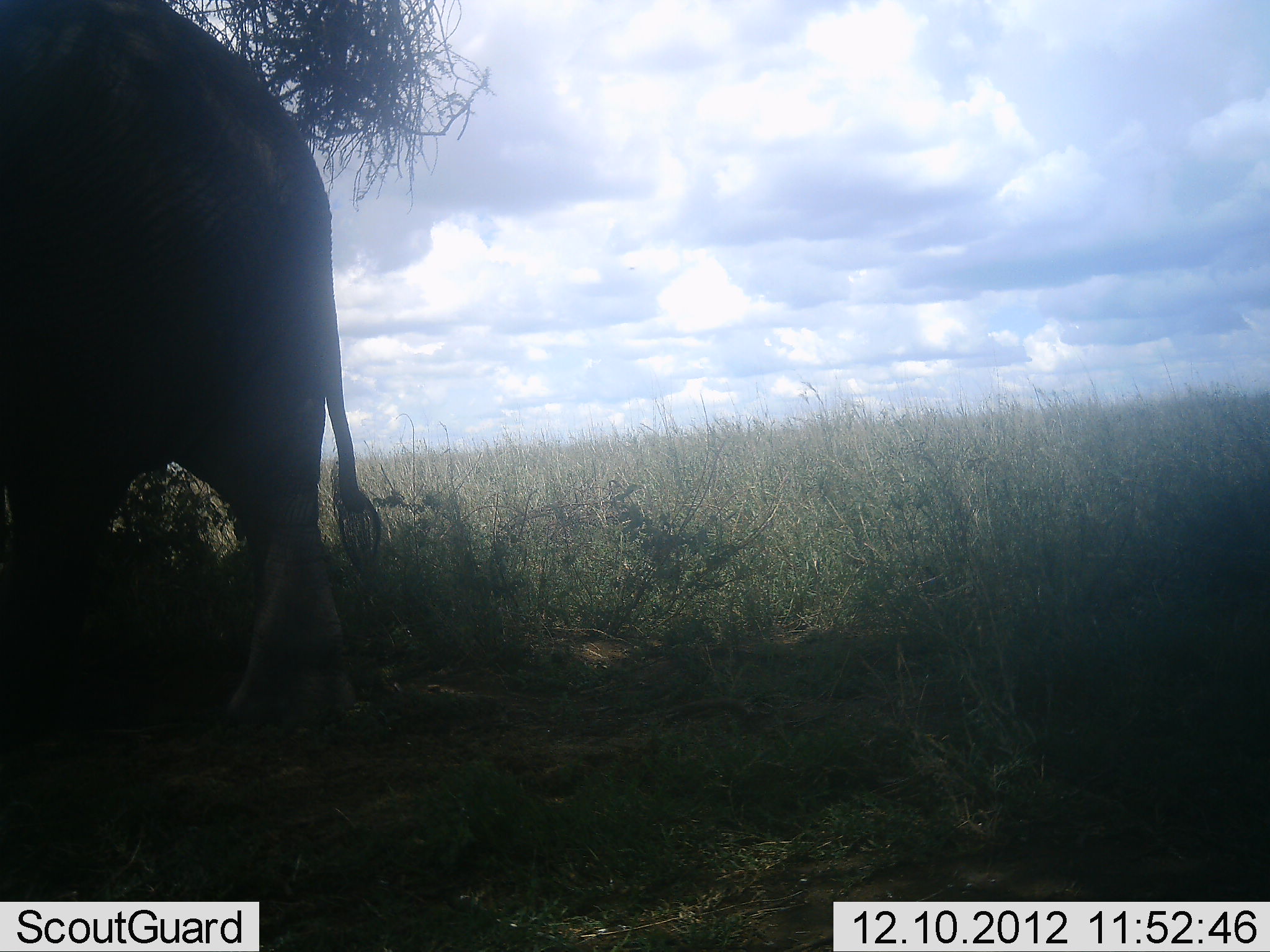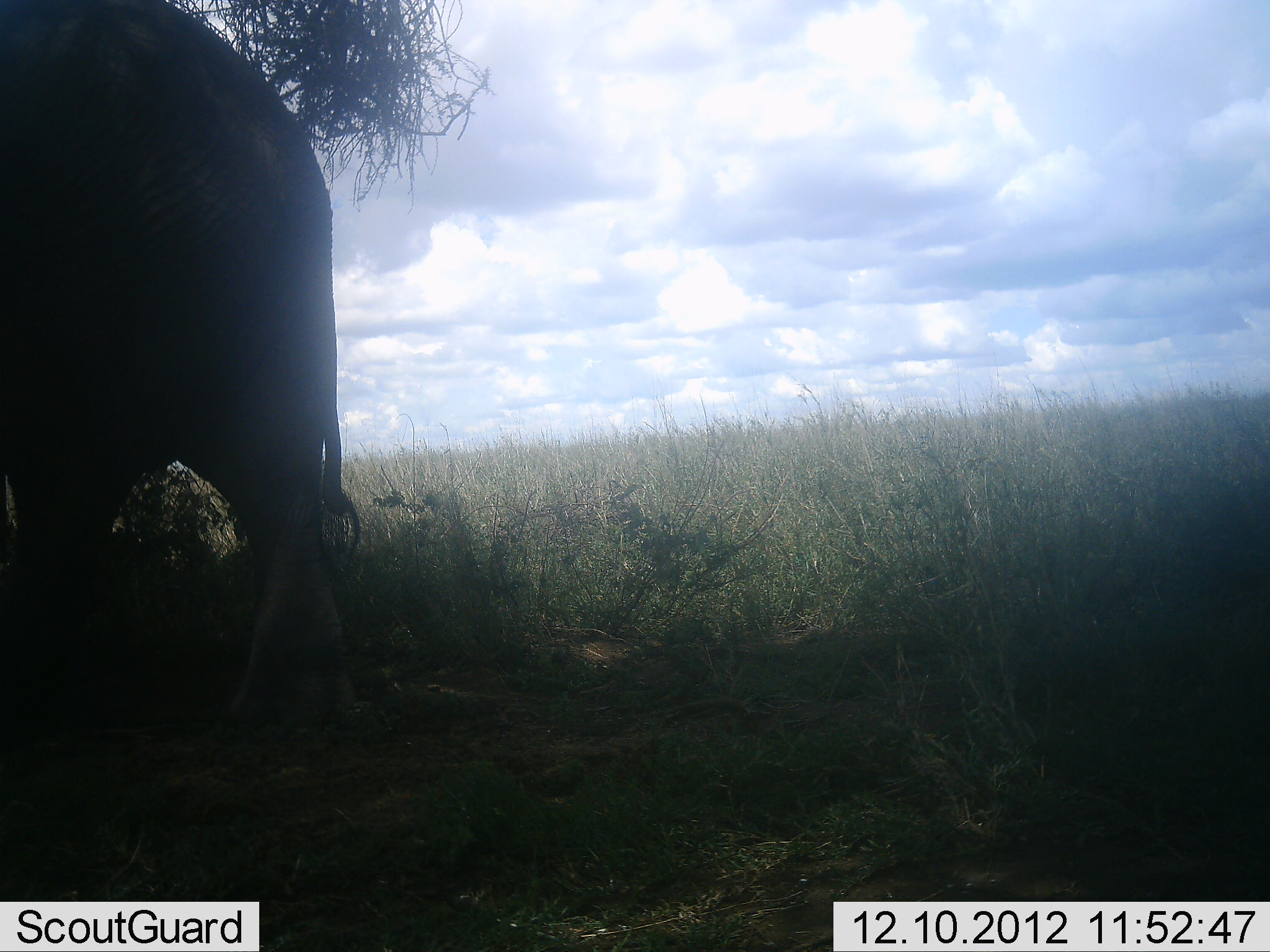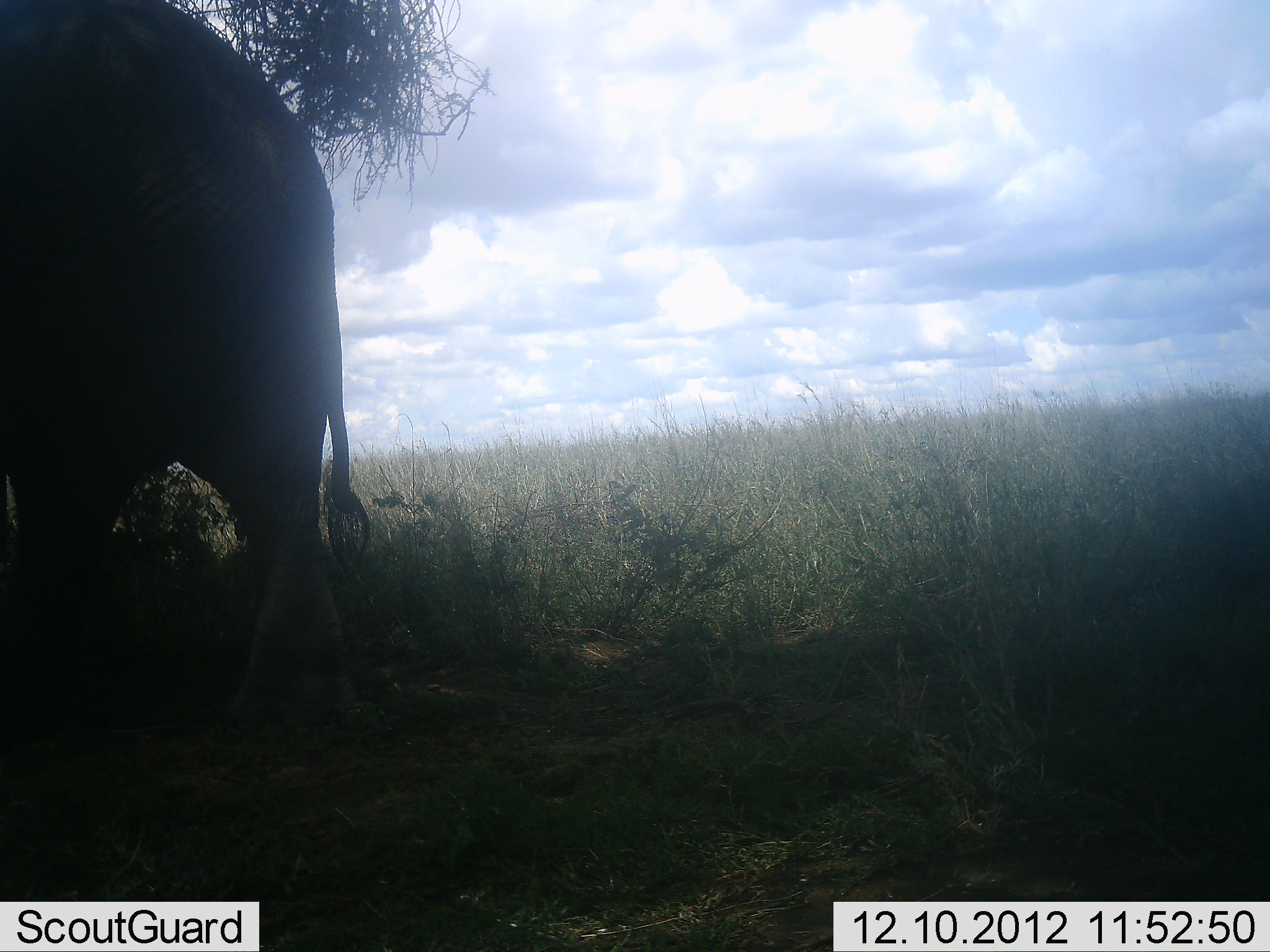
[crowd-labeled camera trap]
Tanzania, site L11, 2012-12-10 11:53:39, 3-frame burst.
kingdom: Animalia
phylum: Chordata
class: Mammalia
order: Proboscidea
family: Elephantidae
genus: Loxodonta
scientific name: Loxodonta africana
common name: african bush elephant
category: elephant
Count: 1.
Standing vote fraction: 90%.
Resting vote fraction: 0%.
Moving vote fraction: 0%.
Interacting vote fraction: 0%.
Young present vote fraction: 0%.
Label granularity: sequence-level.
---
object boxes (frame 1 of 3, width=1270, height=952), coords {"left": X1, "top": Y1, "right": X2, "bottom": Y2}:
animal: {"left": 0, "top": 0, "right": 386, "bottom": 729}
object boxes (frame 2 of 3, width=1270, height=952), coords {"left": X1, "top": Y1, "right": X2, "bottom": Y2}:
animal: {"left": 0, "top": 0, "right": 368, "bottom": 741}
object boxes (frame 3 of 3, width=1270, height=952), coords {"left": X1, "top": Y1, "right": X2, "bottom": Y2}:
animal: {"left": 0, "top": 0, "right": 376, "bottom": 743}